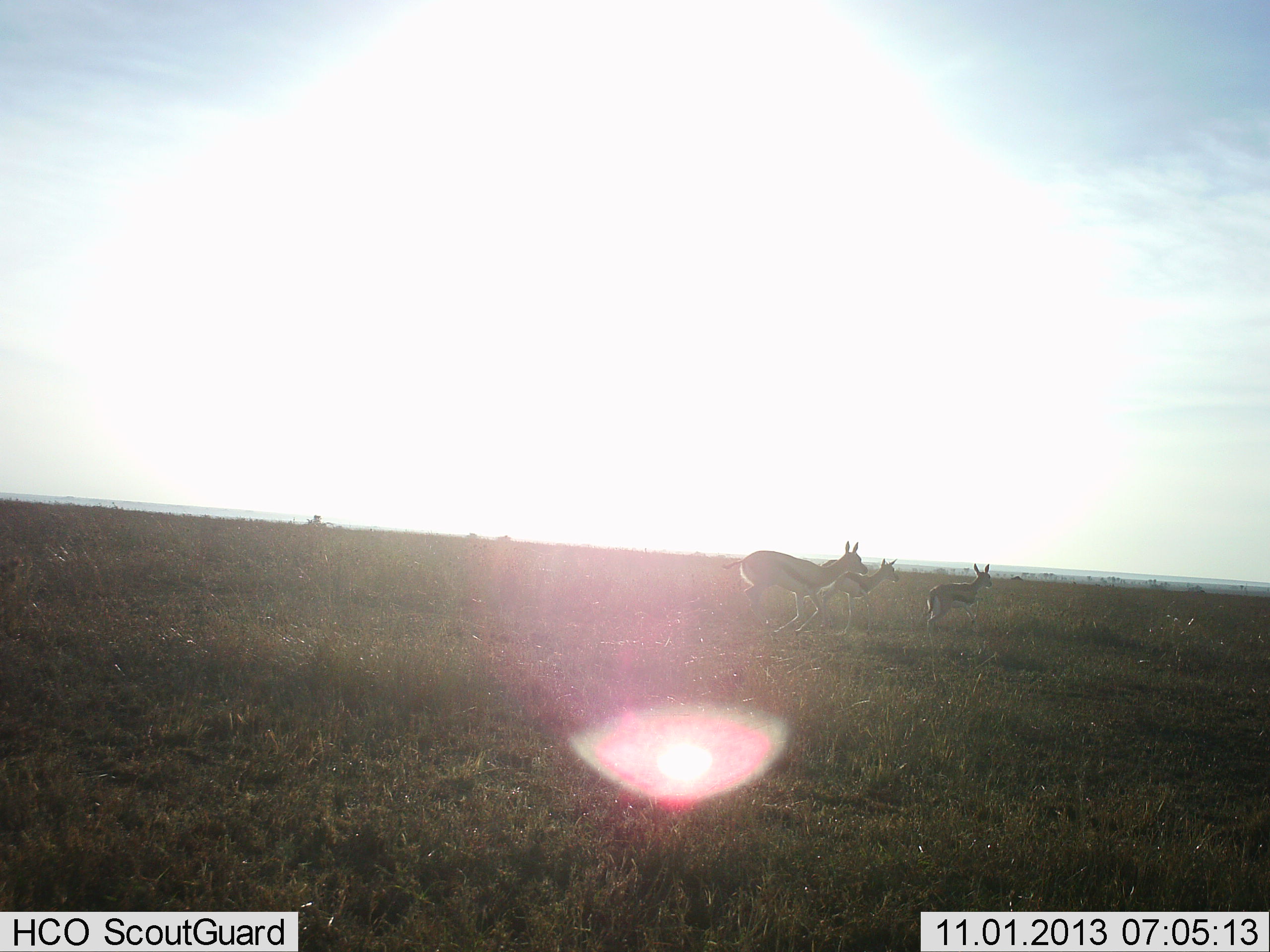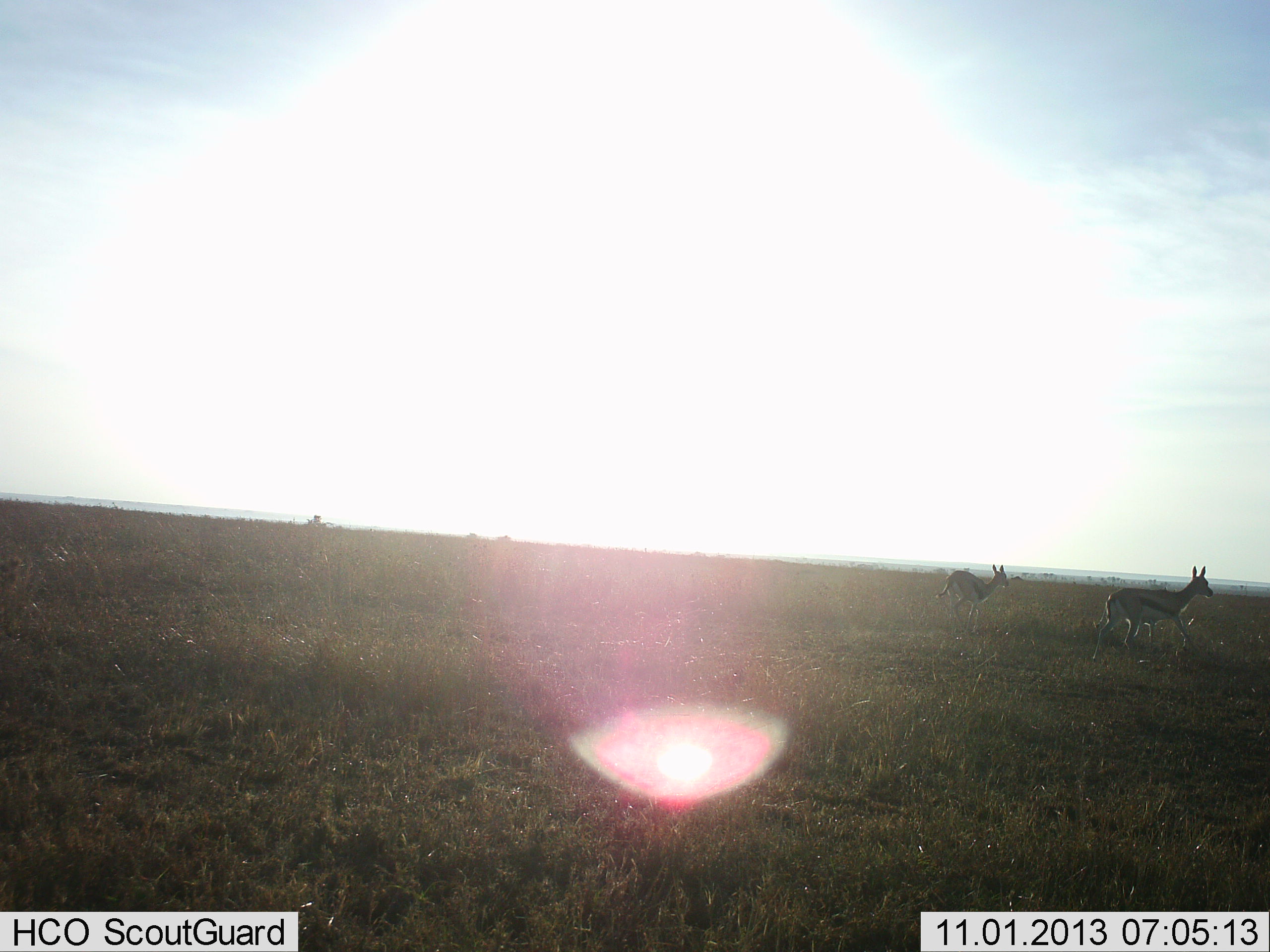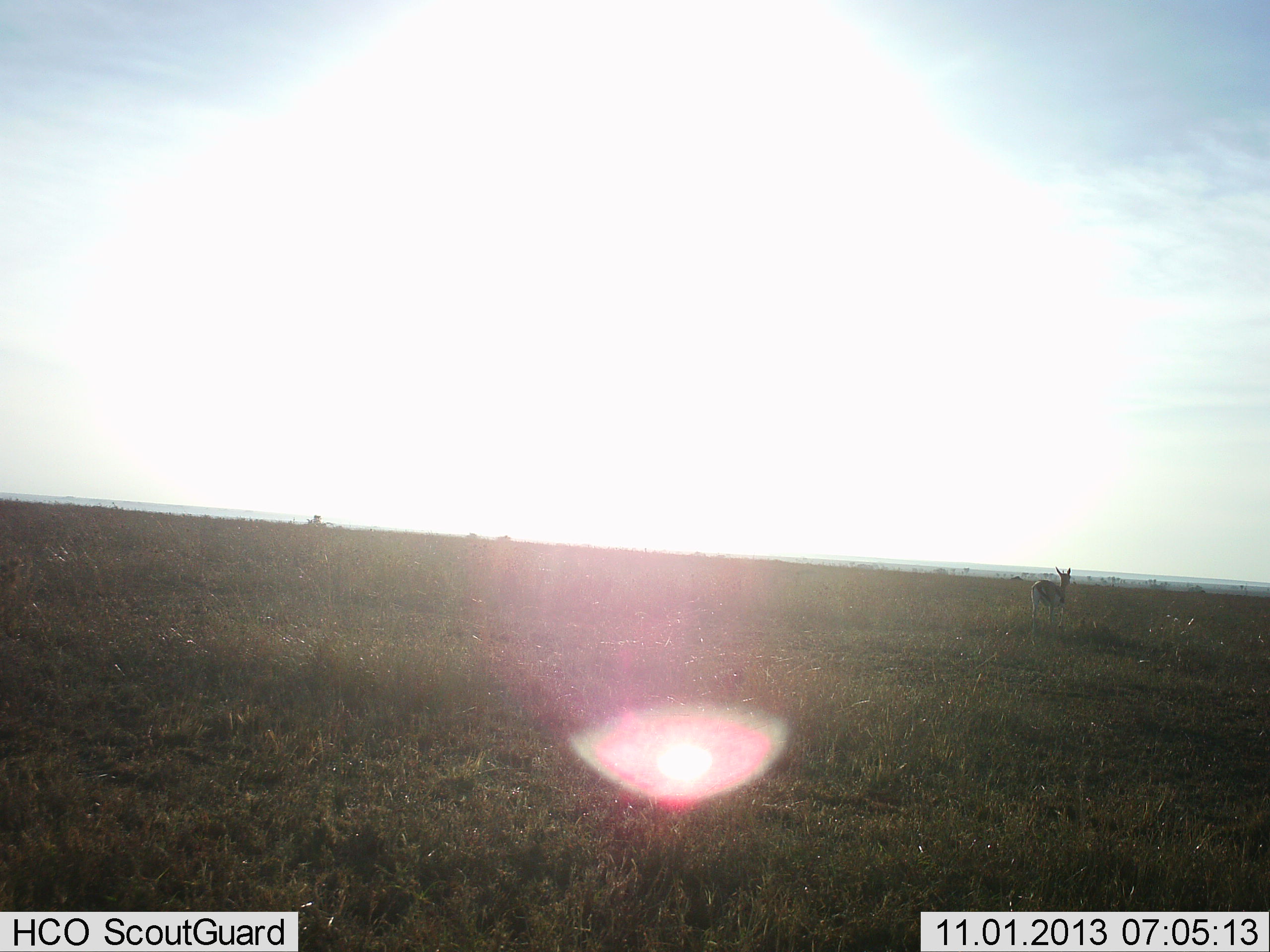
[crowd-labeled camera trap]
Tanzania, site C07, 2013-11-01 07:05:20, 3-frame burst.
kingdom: Animalia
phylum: Chordata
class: Mammalia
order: Artiodactyla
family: Bovidae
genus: Eudorcas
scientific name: Eudorcas thomsonii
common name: thomson's gazelle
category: gazellethomsons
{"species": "gazellethomsons (thomson's gazelle) (Eudorcas thomsonii)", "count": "3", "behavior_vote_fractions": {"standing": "10%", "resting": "0%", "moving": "100%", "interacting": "0%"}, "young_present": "10%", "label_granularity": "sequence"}